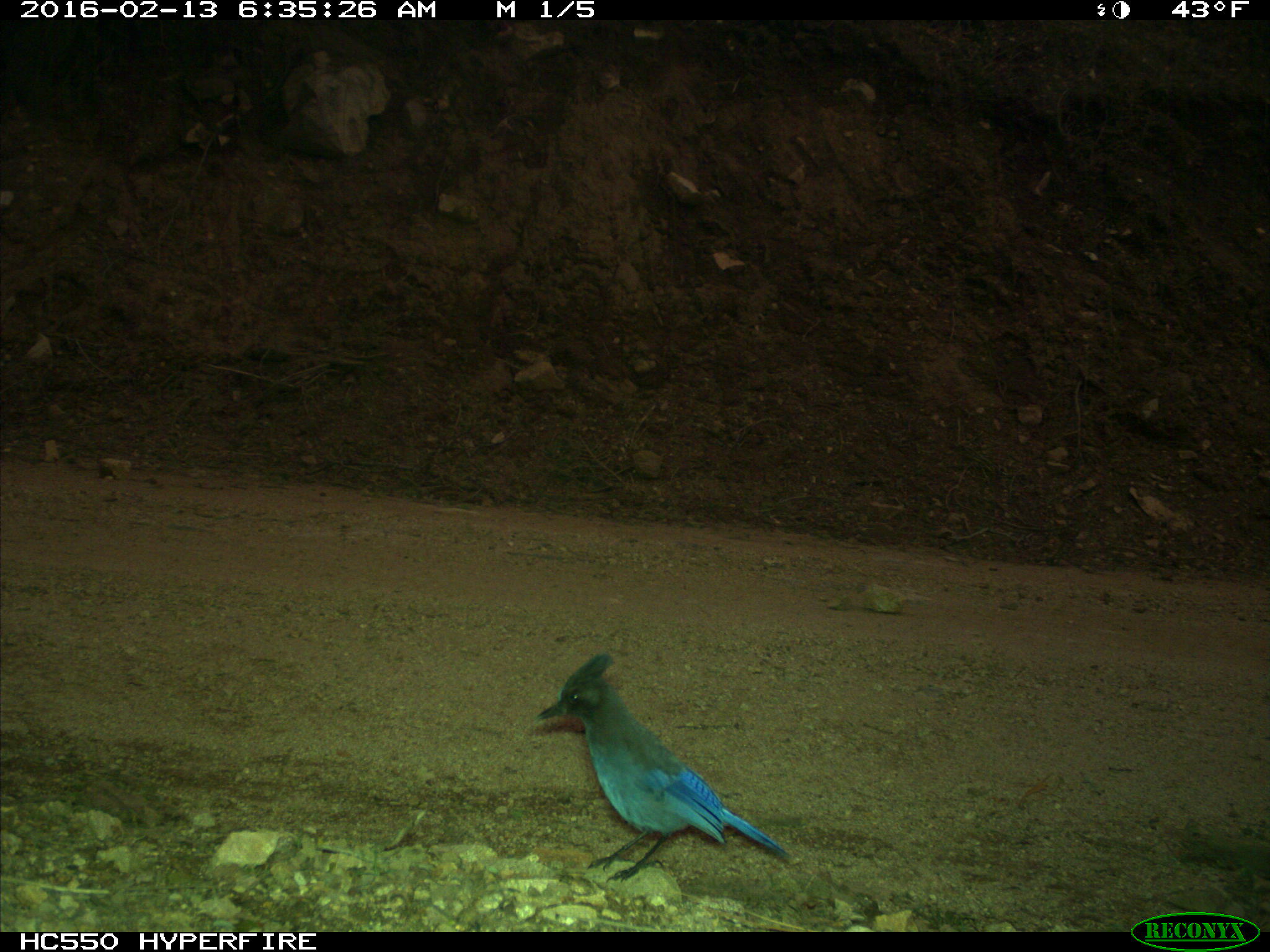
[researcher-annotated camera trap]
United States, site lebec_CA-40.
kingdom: Animalia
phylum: Chordata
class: Aves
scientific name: Aves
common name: birds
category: unidentified bird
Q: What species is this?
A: Unidentified bird (birds) (Aves).